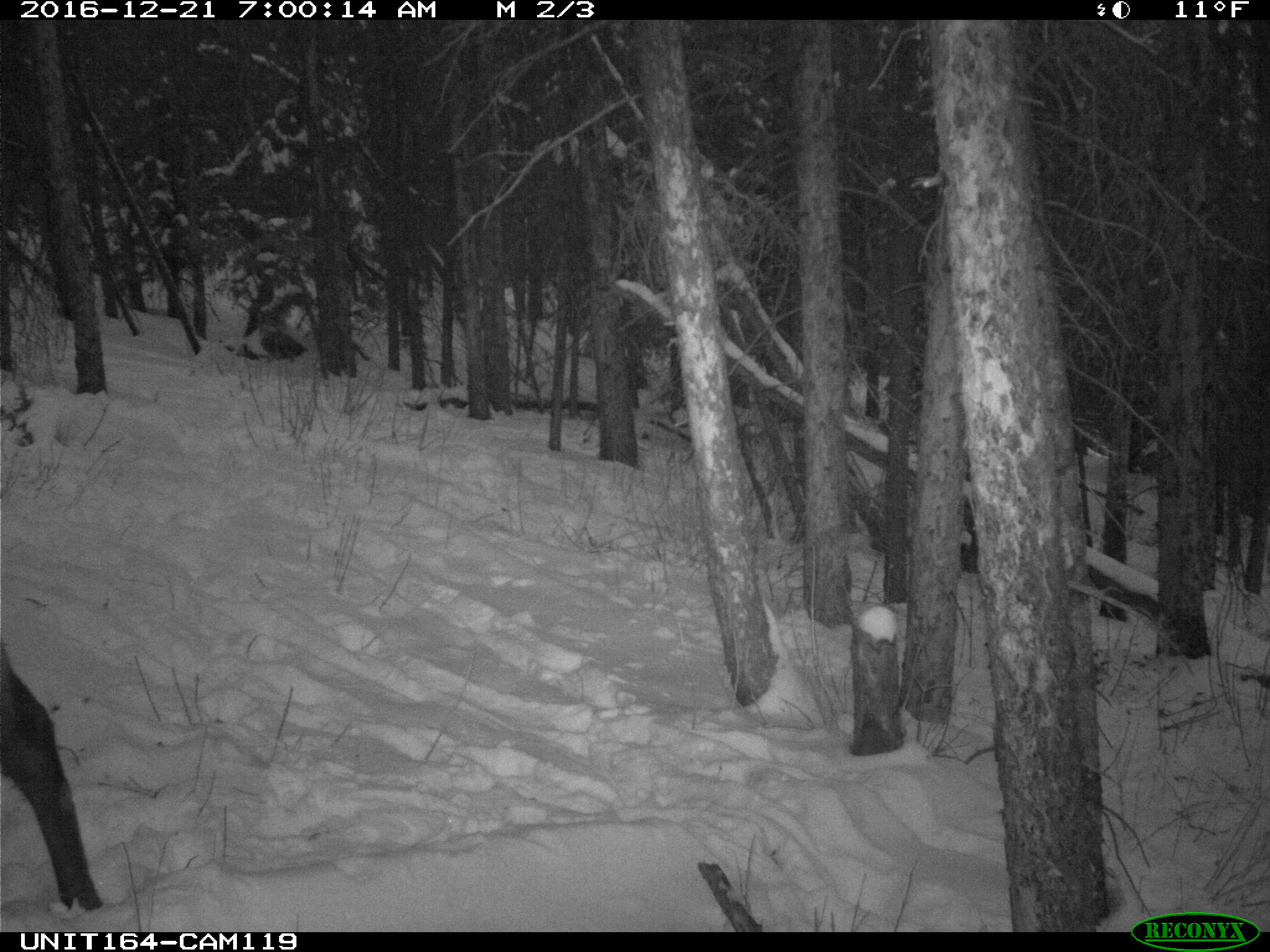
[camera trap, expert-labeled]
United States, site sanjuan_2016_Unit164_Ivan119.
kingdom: Animalia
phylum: Chordata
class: Mammalia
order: Artiodactyla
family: Cervidae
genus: Cervus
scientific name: Cervus elaphus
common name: red deer